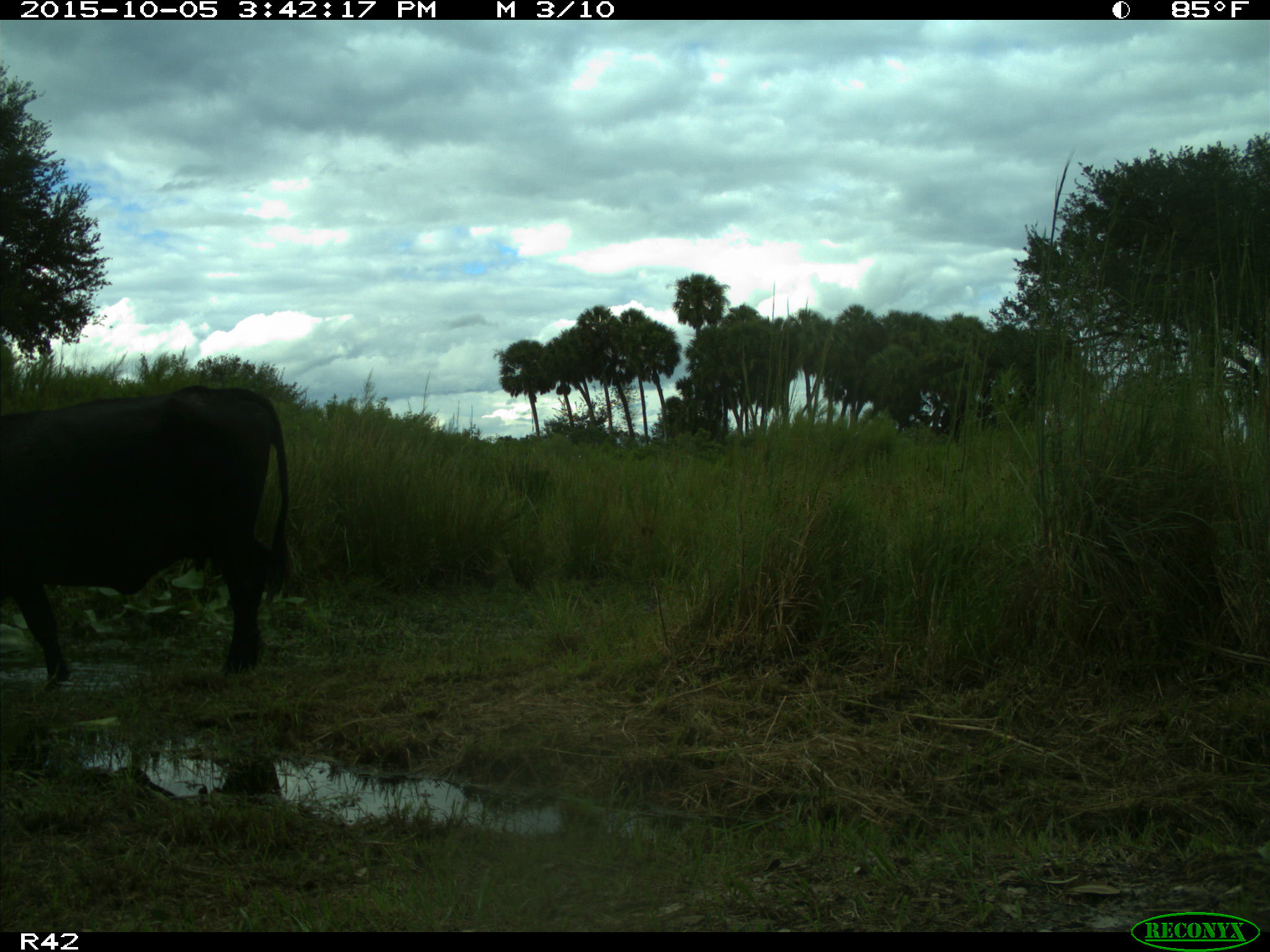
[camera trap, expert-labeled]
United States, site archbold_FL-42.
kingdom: Animalia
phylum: Chordata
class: Mammalia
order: Artiodactyla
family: Bovidae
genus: Bos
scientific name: Bos taurus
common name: domestic cow